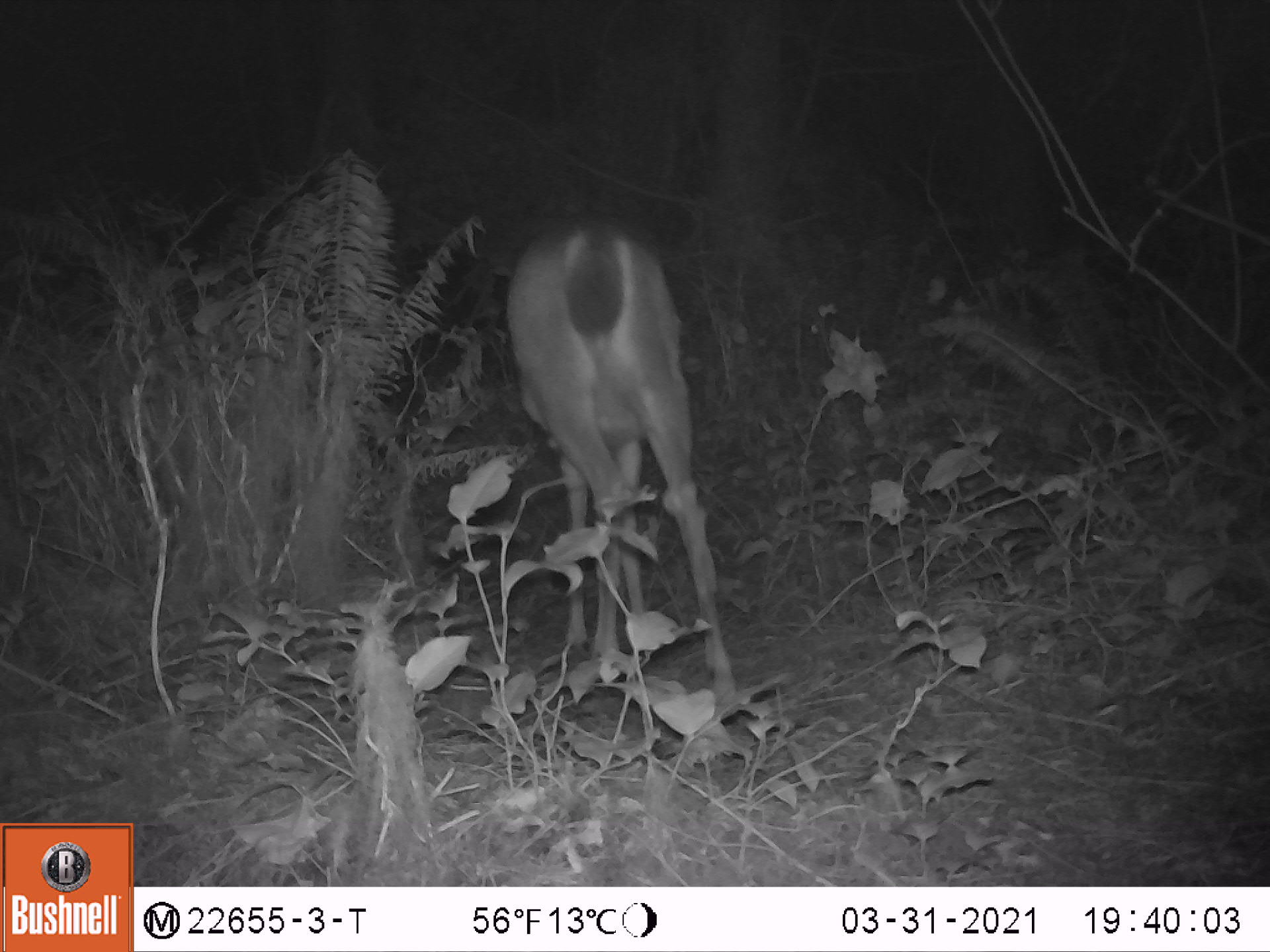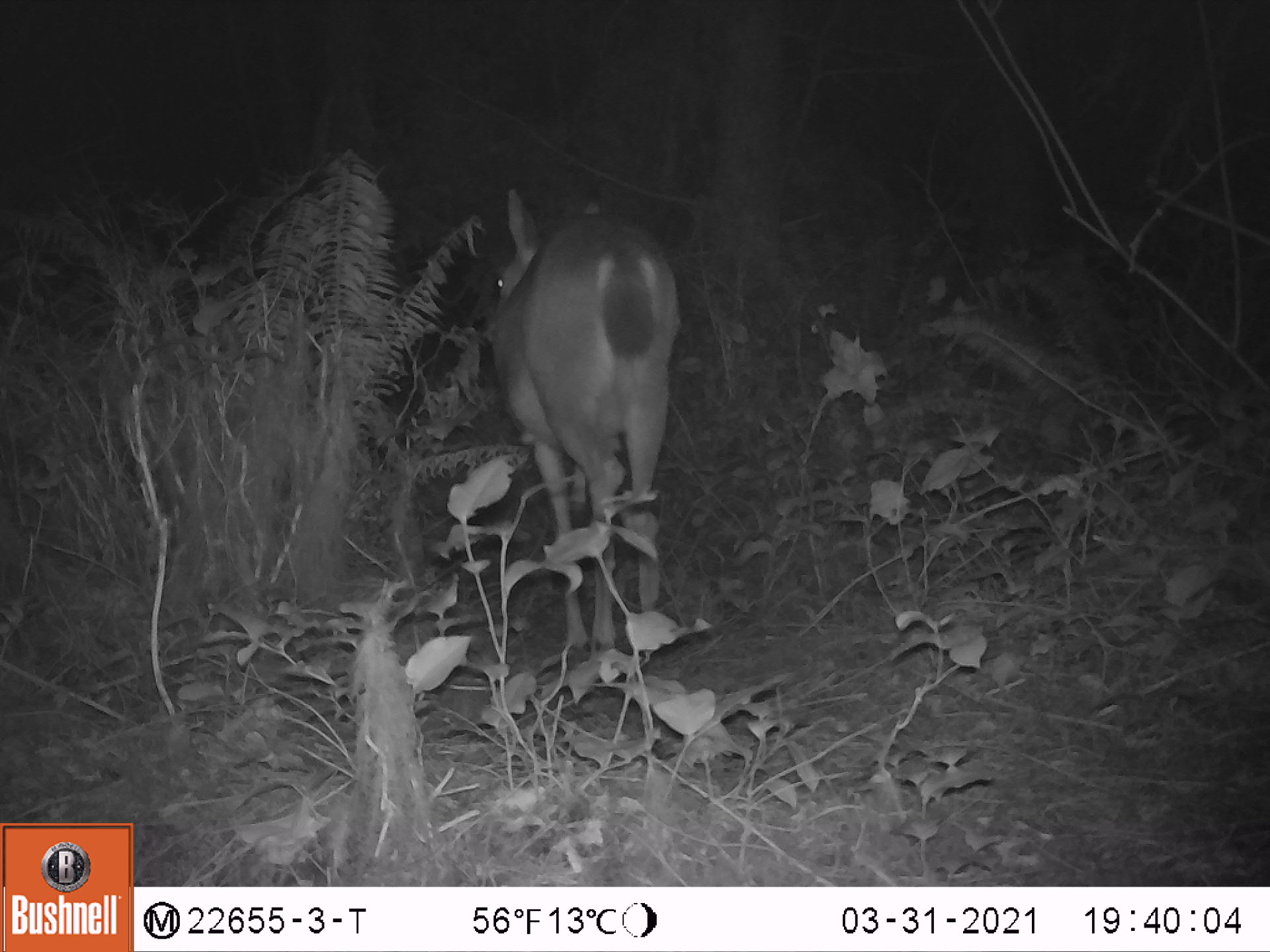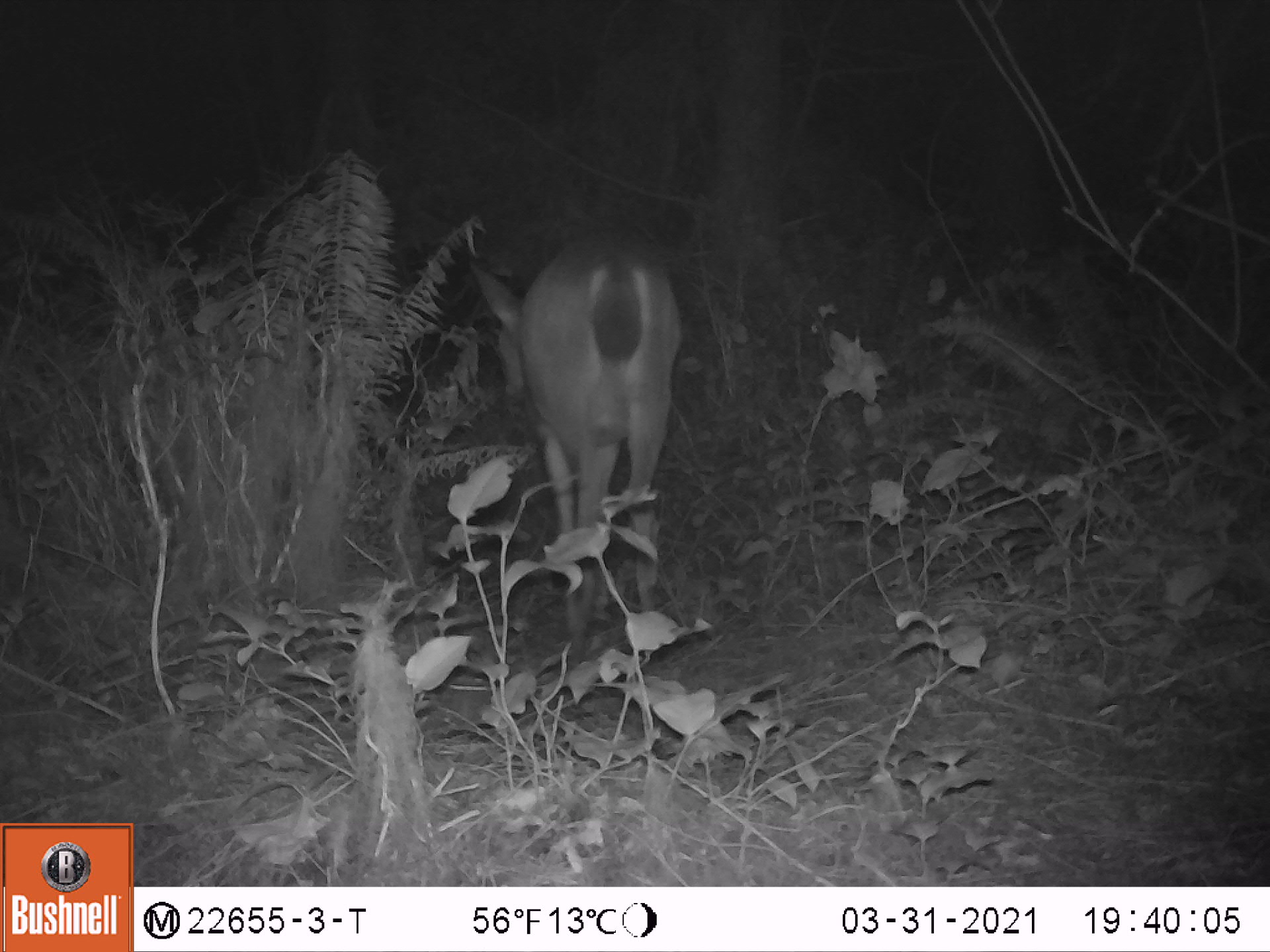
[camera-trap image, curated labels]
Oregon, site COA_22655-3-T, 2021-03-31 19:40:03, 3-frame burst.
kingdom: Animalia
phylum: Chordata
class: Mammalia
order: Artiodactyla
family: Cervidae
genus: Odocoileus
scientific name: Odocoileus hemionus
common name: black-tailed deer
Black-tailed deer (Odocoileus hemionus).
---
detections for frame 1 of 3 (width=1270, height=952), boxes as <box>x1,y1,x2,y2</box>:
black-tailed deer: <box>495,211,746,700</box>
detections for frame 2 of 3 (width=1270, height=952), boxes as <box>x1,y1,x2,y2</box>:
black-tailed deer: <box>485,183,689,660</box>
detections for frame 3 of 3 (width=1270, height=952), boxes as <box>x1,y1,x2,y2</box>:
black-tailed deer: <box>479,239,683,650</box>